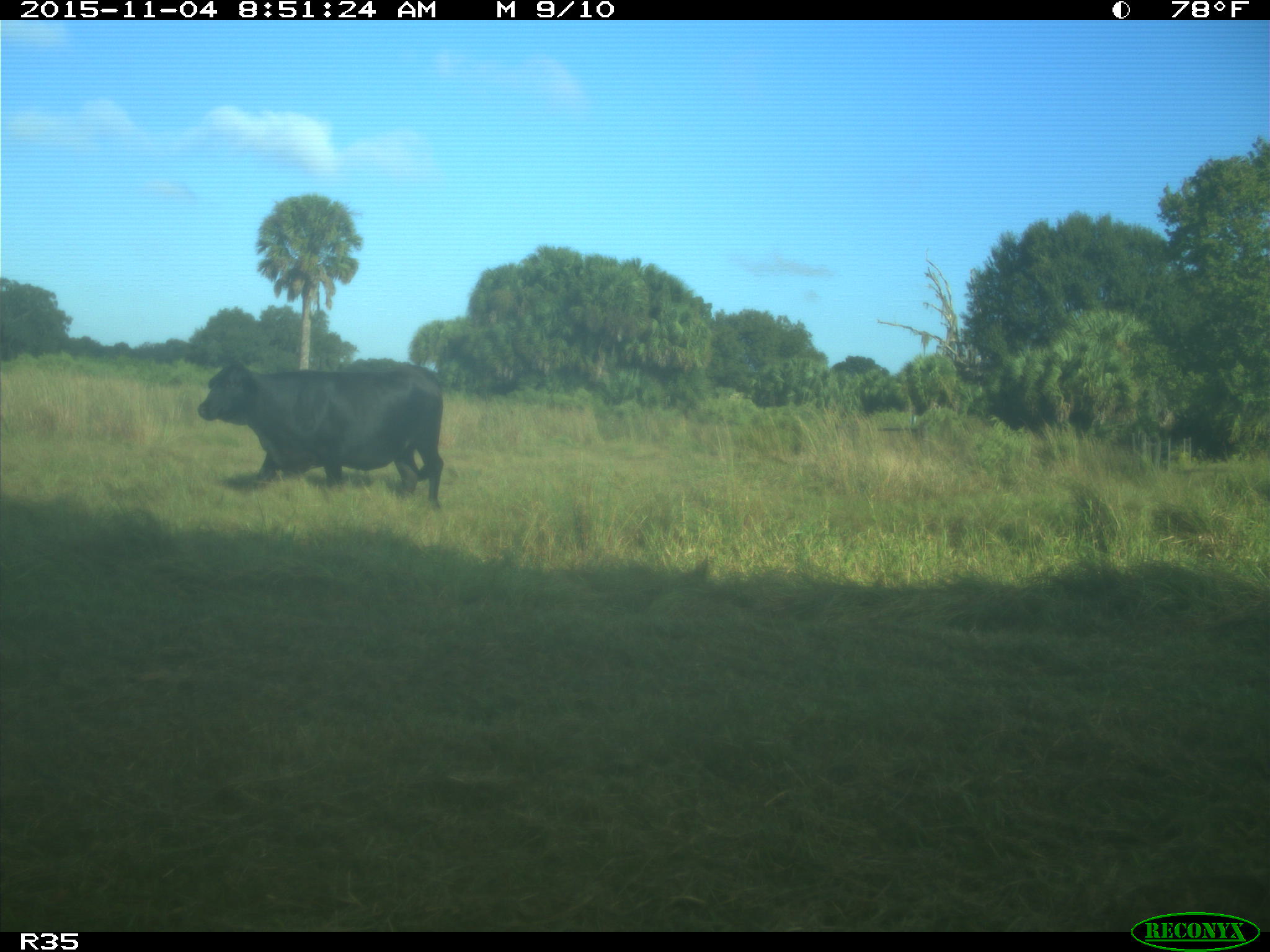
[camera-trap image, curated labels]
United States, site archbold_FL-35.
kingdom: Animalia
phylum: Chordata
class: Mammalia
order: Artiodactyla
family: Bovidae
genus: Bos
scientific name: Bos taurus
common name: domestic cow